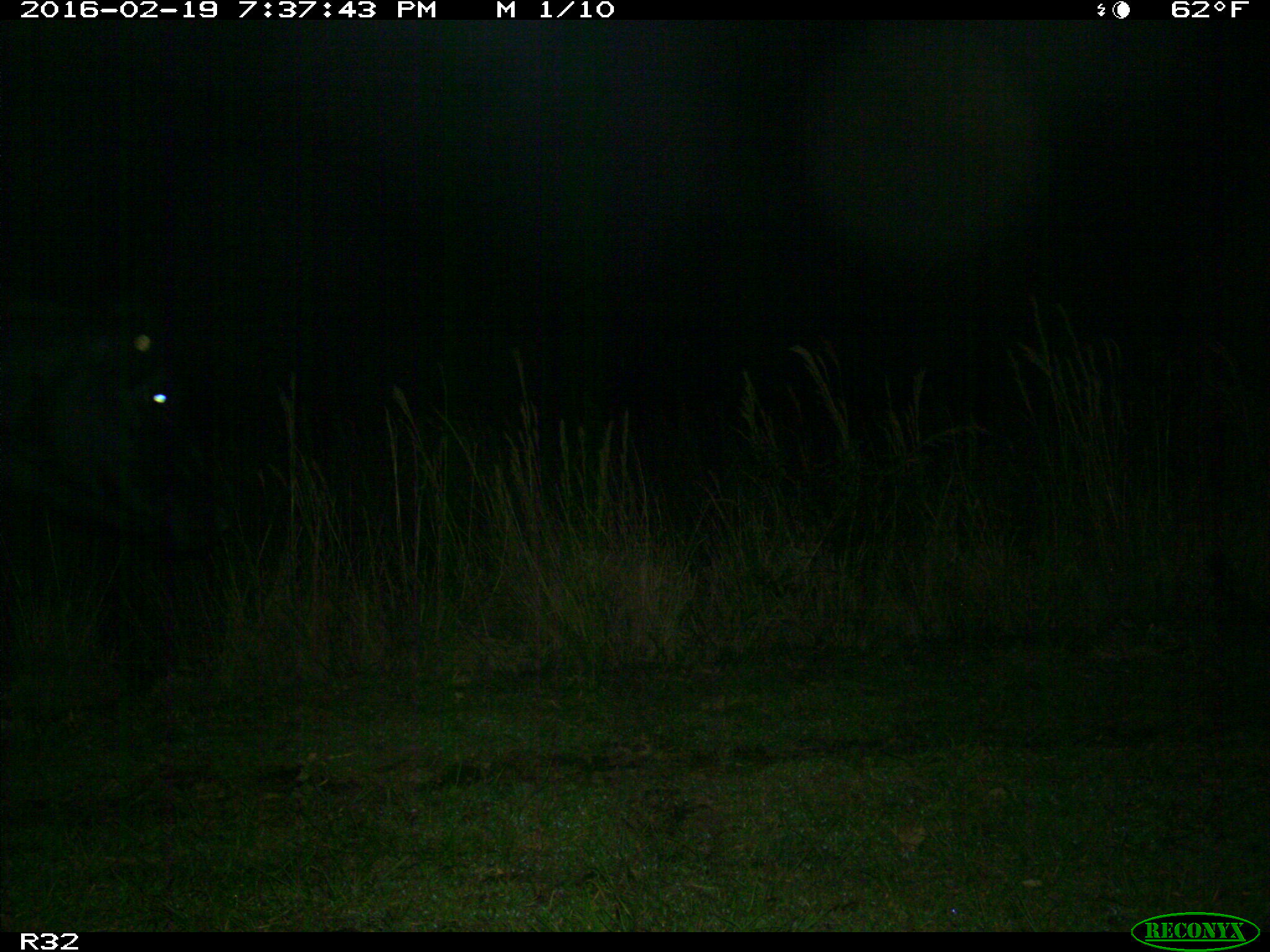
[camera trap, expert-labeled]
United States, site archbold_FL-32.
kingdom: Animalia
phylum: Chordata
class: Mammalia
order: Artiodactyla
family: Bovidae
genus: Bos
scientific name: Bos taurus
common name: domestic cow